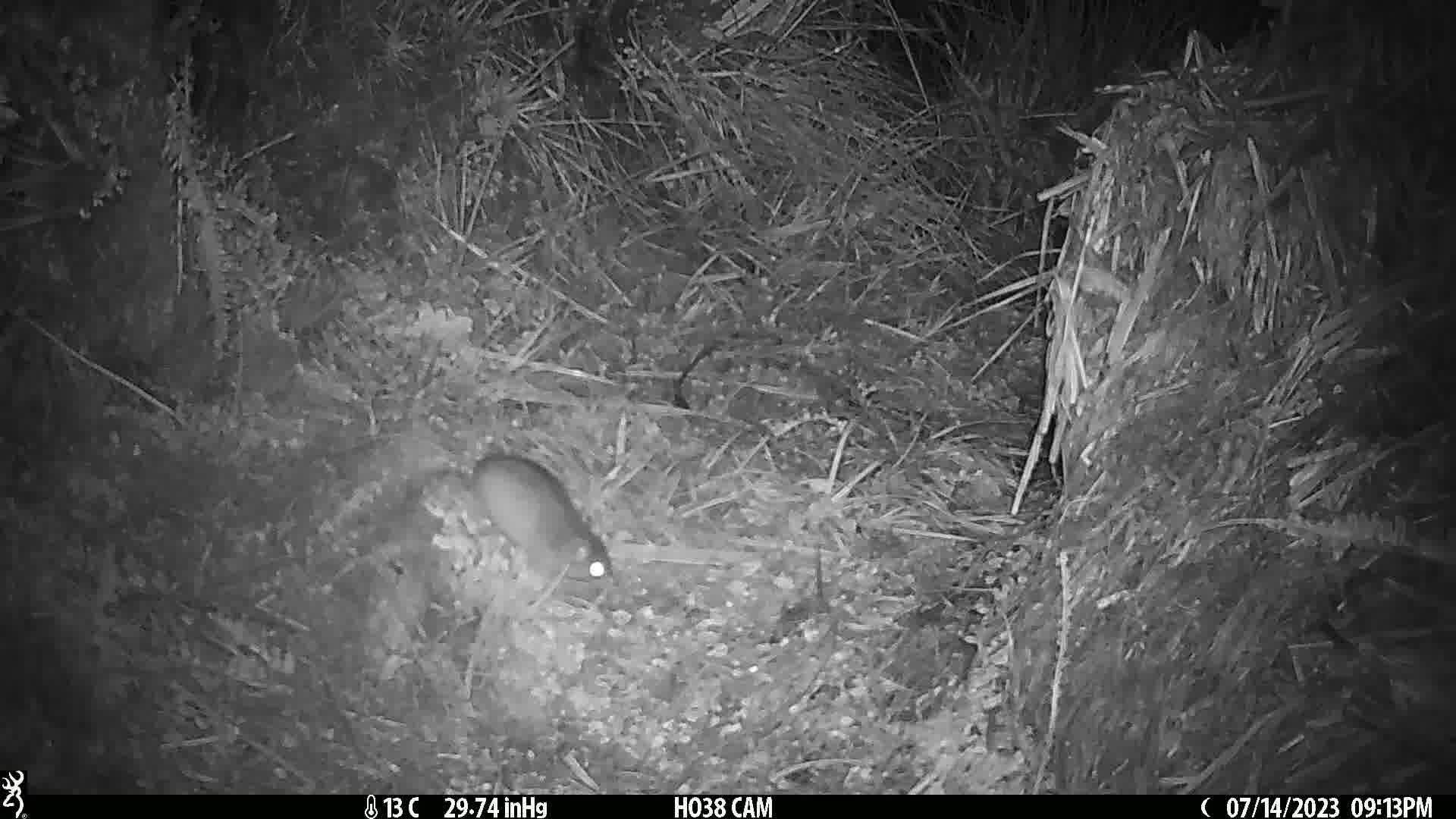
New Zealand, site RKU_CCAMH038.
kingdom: Animalia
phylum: Chordata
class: Mammalia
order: Rodentia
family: Muridae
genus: Rattus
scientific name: Rattus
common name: rat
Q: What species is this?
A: Rat (Rattus).